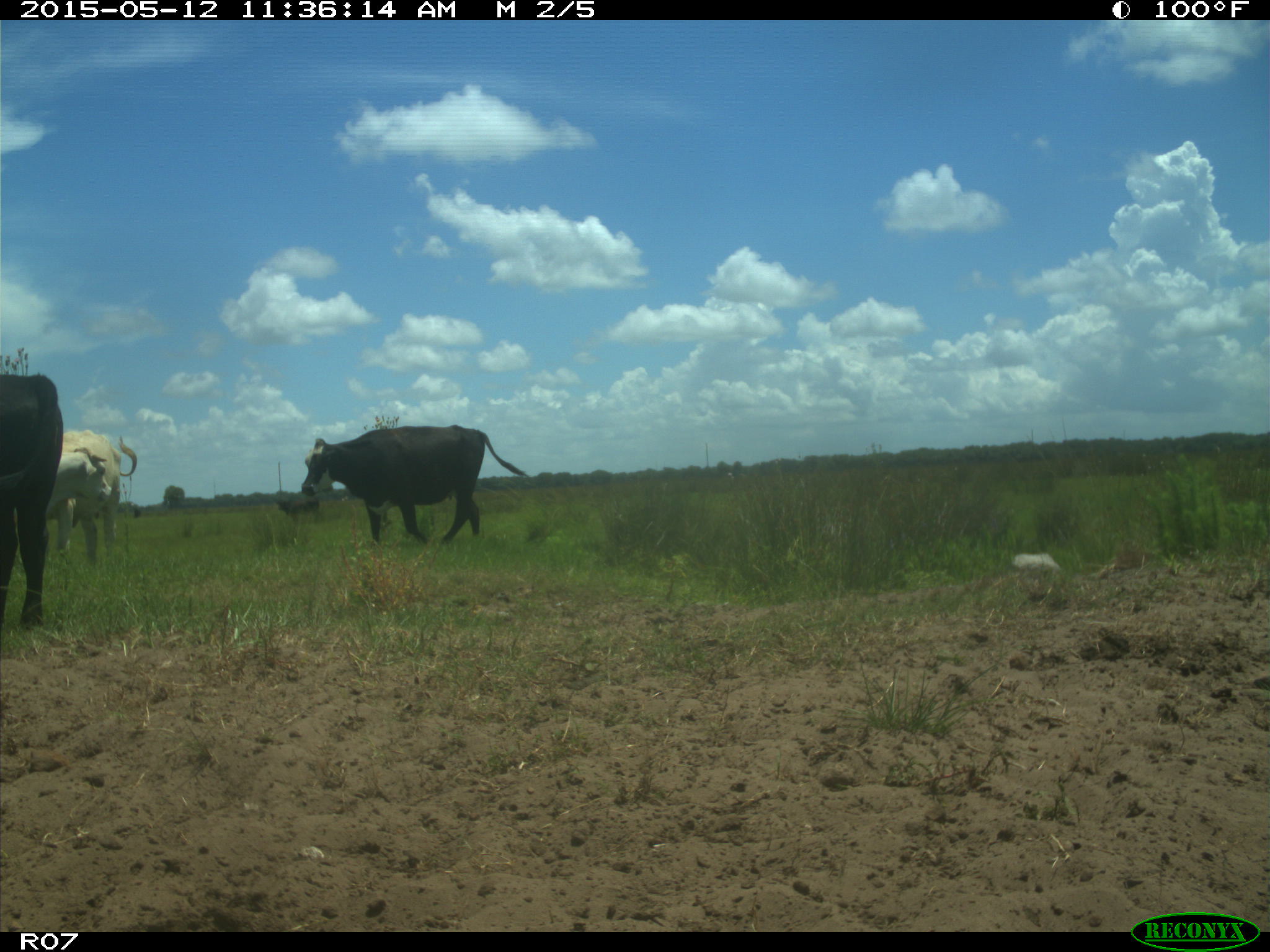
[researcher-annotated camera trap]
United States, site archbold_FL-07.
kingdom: Animalia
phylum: Chordata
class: Mammalia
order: Artiodactyla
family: Bovidae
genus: Bos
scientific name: Bos taurus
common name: domestic cow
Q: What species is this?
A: Bos taurus (domestic cow).